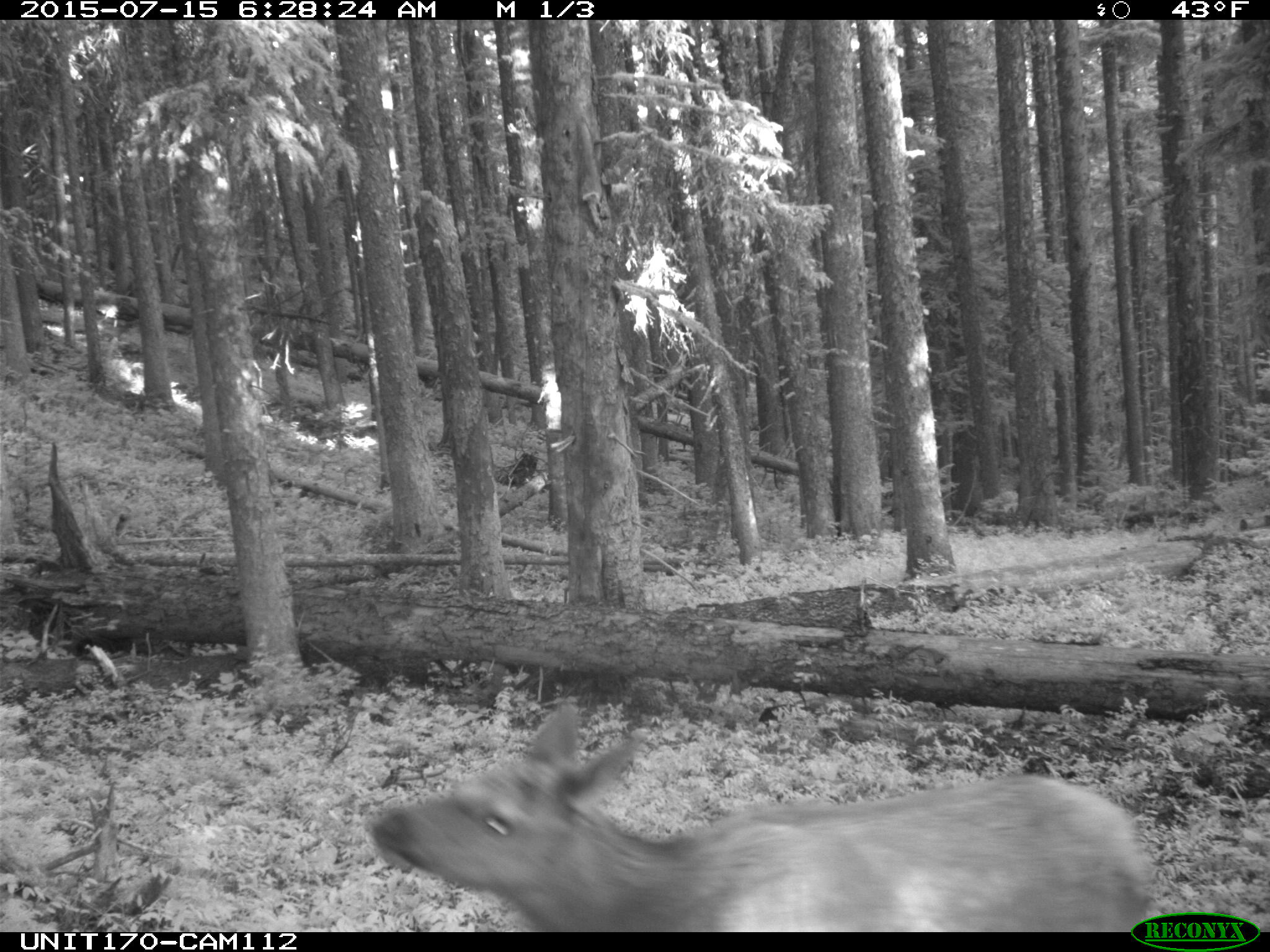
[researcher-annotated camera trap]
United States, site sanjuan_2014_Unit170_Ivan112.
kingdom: Animalia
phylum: Chordata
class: Mammalia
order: Artiodactyla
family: Cervidae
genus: Cervus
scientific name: Cervus elaphus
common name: red deer